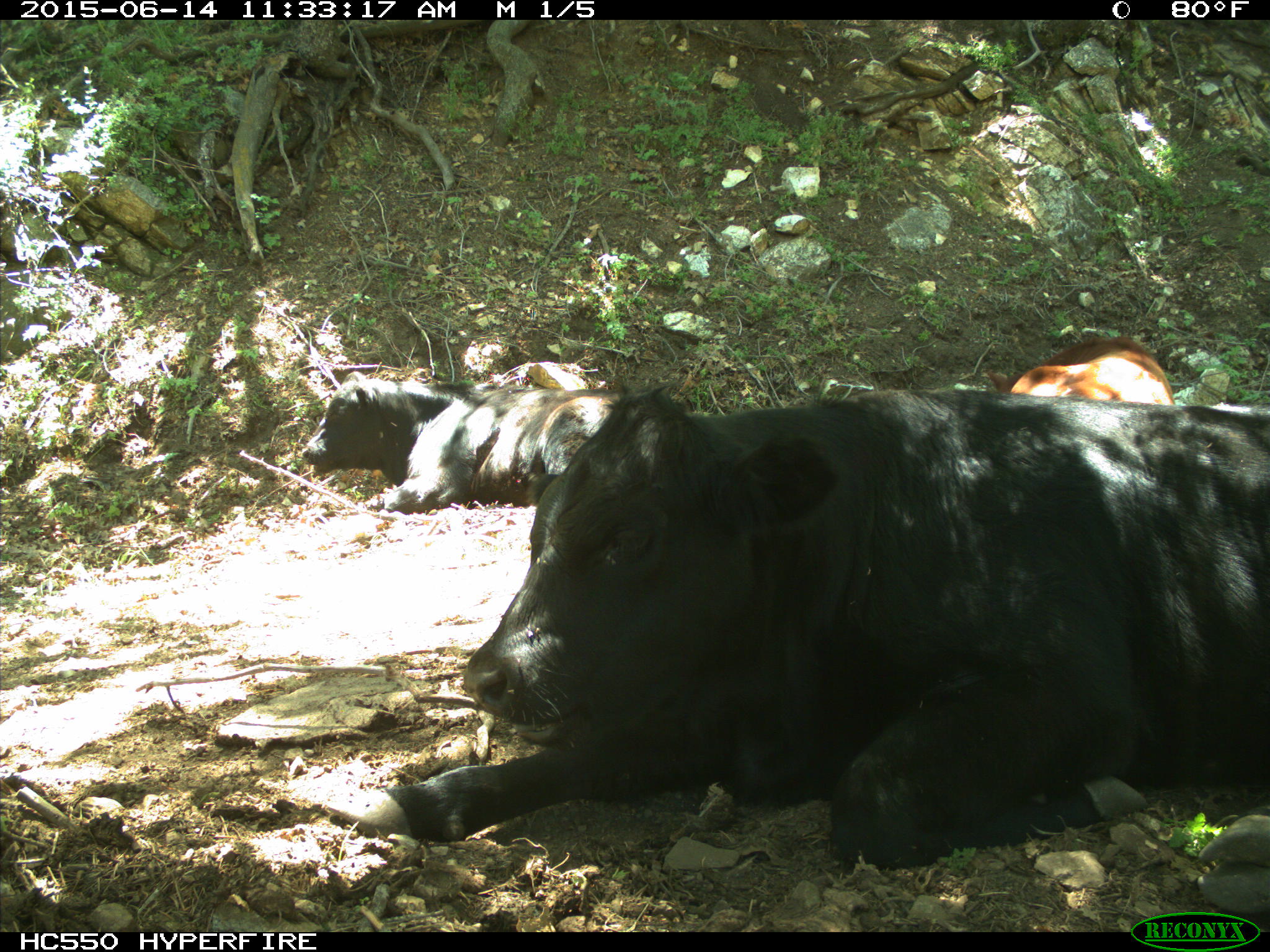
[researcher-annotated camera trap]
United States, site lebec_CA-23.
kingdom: Animalia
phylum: Chordata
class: Mammalia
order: Artiodactyla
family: Bovidae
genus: Bos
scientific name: Bos taurus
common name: domestic cow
Bos taurus (domestic cow).